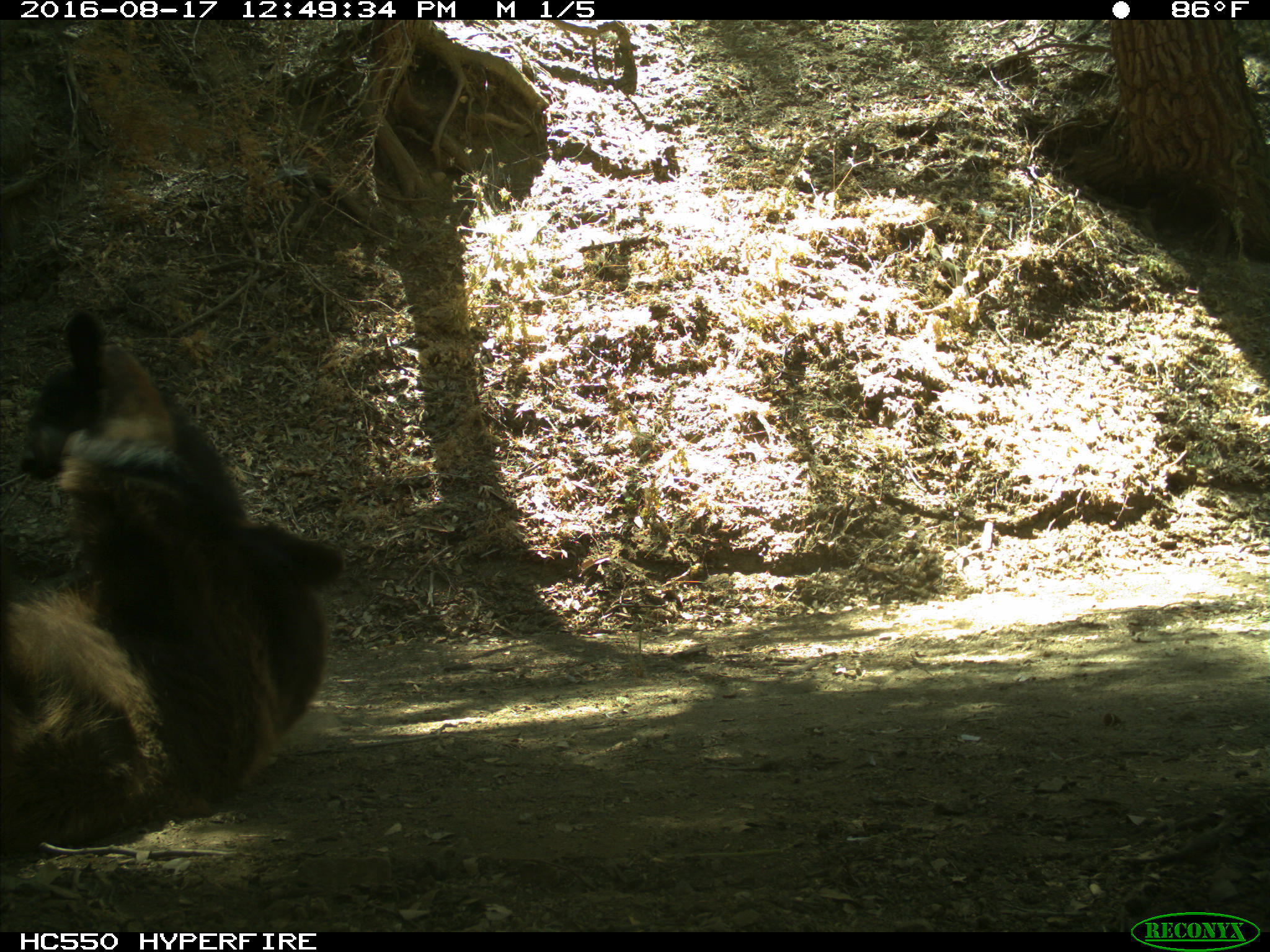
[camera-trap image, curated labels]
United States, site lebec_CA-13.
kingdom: Animalia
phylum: Chordata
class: Mammalia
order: Carnivora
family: Ursidae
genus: Ursus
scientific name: Ursus americanus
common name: american black bear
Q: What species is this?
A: Ursus americanus (american black bear).